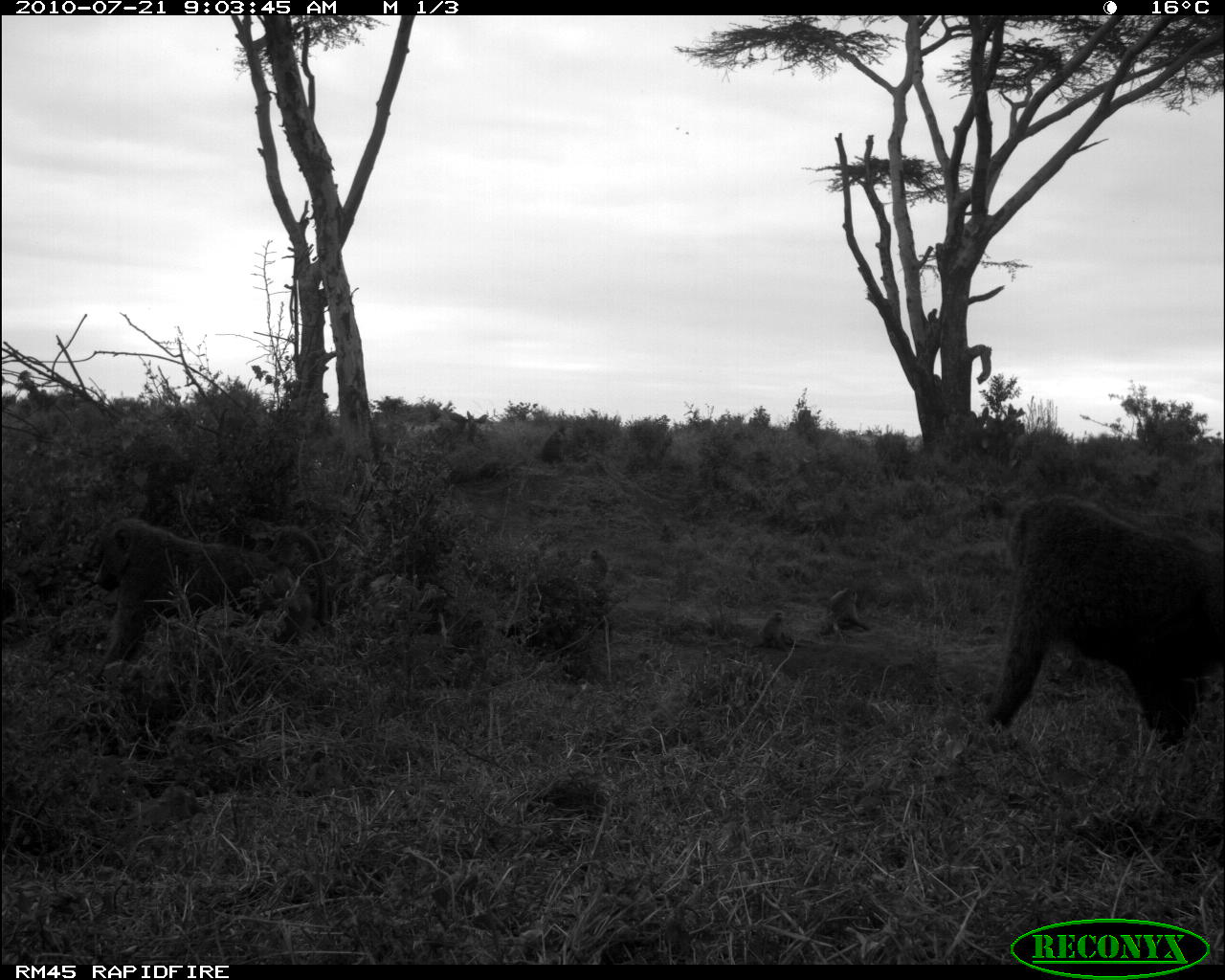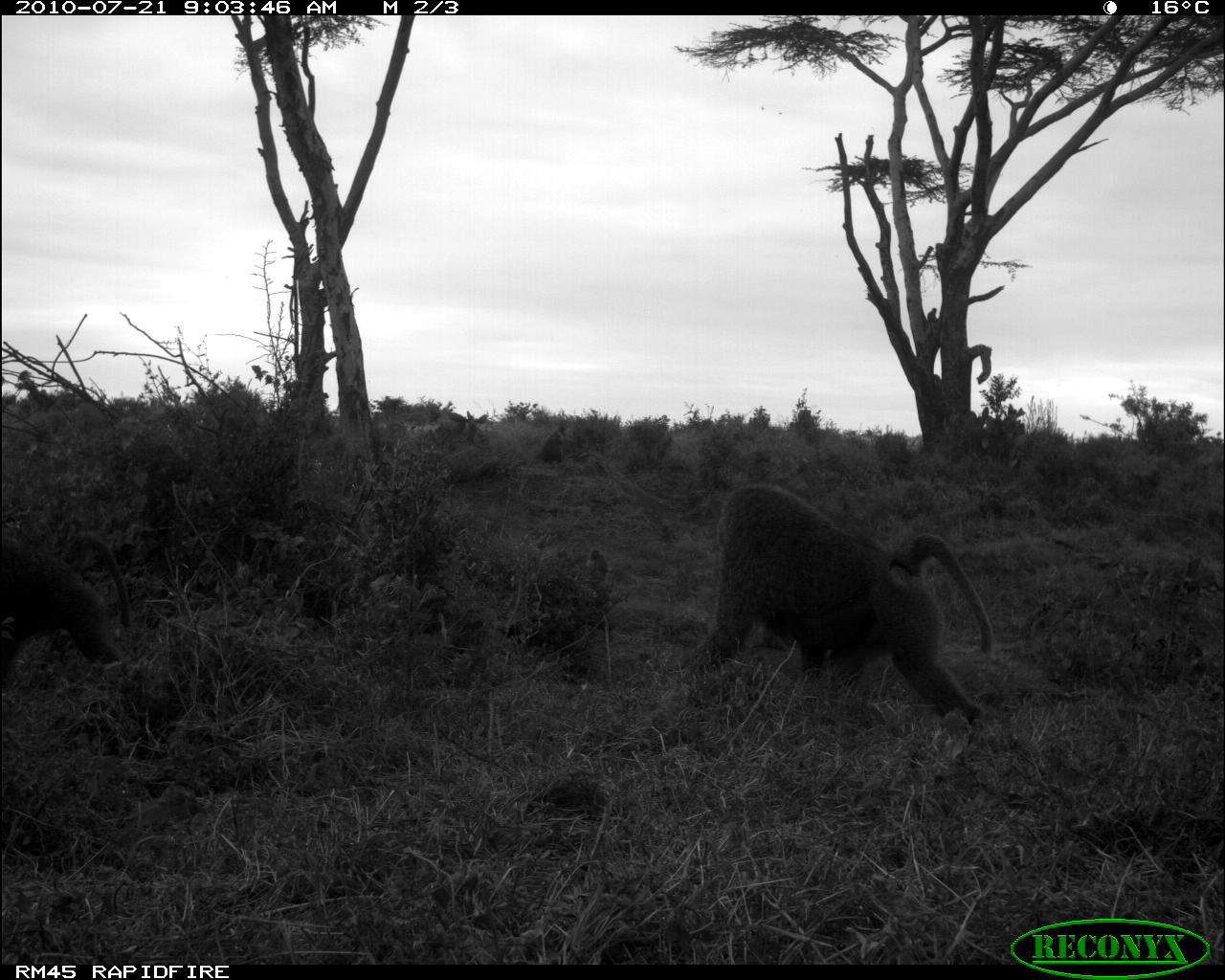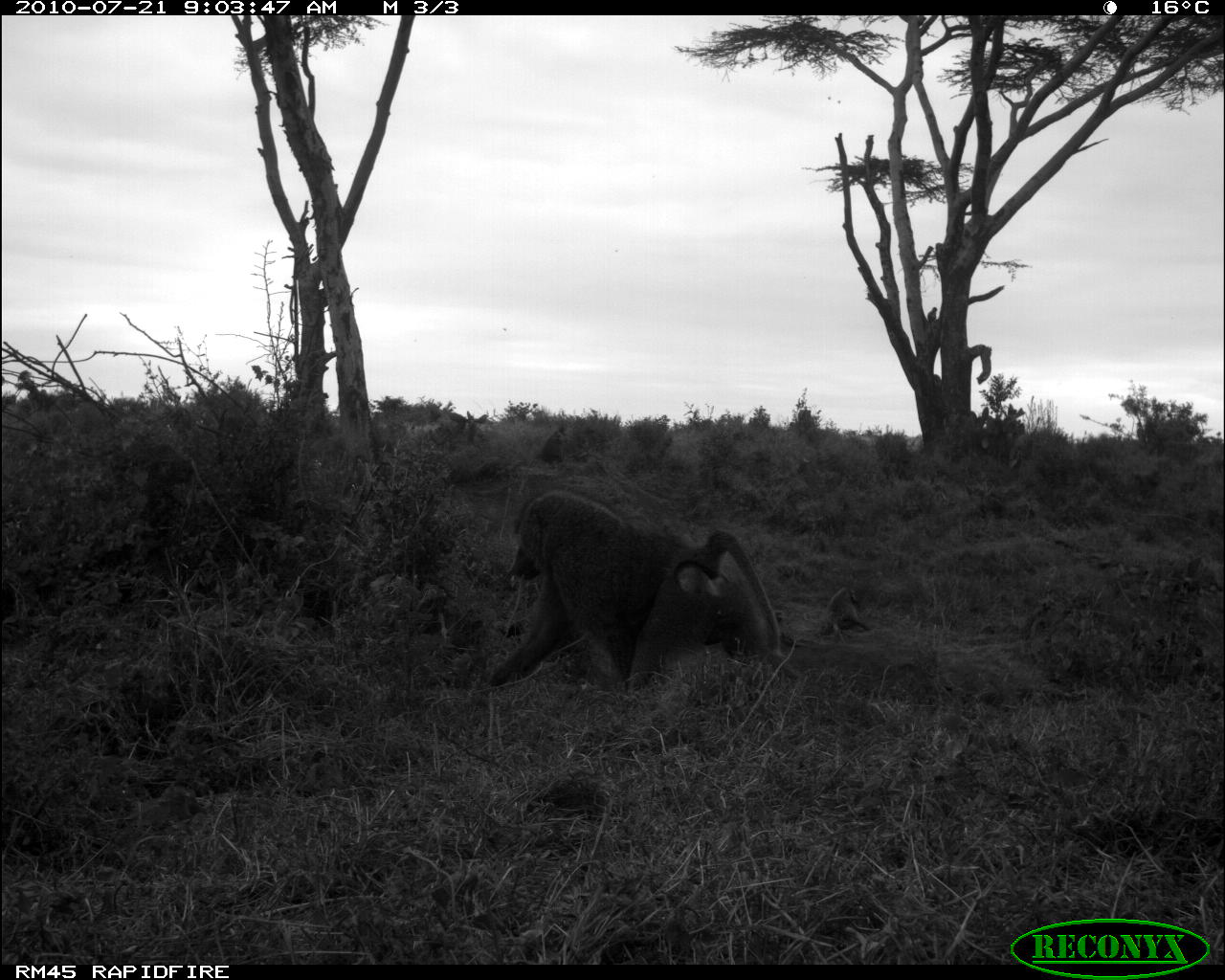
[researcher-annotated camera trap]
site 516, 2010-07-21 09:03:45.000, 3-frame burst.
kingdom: Animalia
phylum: Chordata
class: Mammalia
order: Primates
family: Cercopithecidae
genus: Papio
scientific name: Papio anubis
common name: olive baboon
Papio anubis (olive baboon), count 5.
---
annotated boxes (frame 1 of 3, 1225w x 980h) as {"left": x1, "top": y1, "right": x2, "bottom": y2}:
papio anubis: {"left": 980, "top": 496, "right": 1224, "bottom": 758}; {"left": 88, "top": 518, "right": 327, "bottom": 689}; {"left": 754, "top": 610, "right": 802, "bottom": 652}; {"left": 828, "top": 588, "right": 871, "bottom": 631}; {"left": 584, "top": 547, "right": 608, "bottom": 582}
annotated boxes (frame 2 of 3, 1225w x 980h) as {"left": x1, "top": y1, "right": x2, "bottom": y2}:
papio anubis: {"left": 683, "top": 480, "right": 995, "bottom": 747}; {"left": 0, "top": 526, "right": 131, "bottom": 684}; {"left": 587, "top": 547, "right": 614, "bottom": 577}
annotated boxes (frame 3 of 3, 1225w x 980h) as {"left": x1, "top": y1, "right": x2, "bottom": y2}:
papio anubis: {"left": 486, "top": 487, "right": 802, "bottom": 688}; {"left": 817, "top": 586, "right": 871, "bottom": 641}